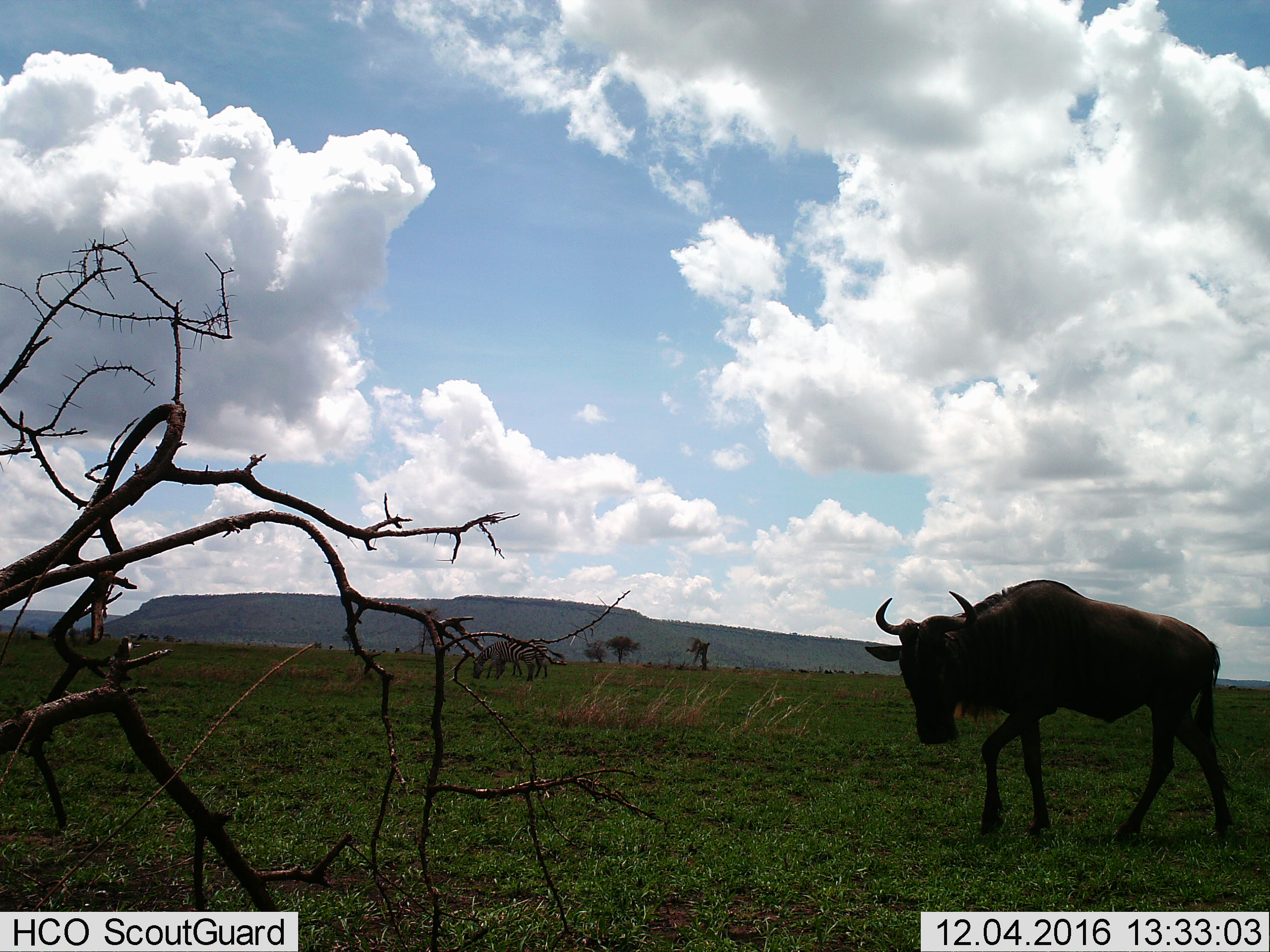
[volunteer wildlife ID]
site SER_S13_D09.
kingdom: Animalia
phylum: Chordata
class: Mammalia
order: Artiodactyla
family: Bovidae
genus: Connochaetes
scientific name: Connochaetes taurinus taurinus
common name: blue wildebeest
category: wildebeestblue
Wildebeestblue (blue wildebeest) (Connochaetes taurinus taurinus), count 1. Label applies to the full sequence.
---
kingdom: Animalia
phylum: Chordata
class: Mammalia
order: Perissodactyla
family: Equidae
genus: Equus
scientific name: Equus quagga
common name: plains zebra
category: zebraplains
Zebraplains (plains zebra) (Equus quagga), count 2. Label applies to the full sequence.